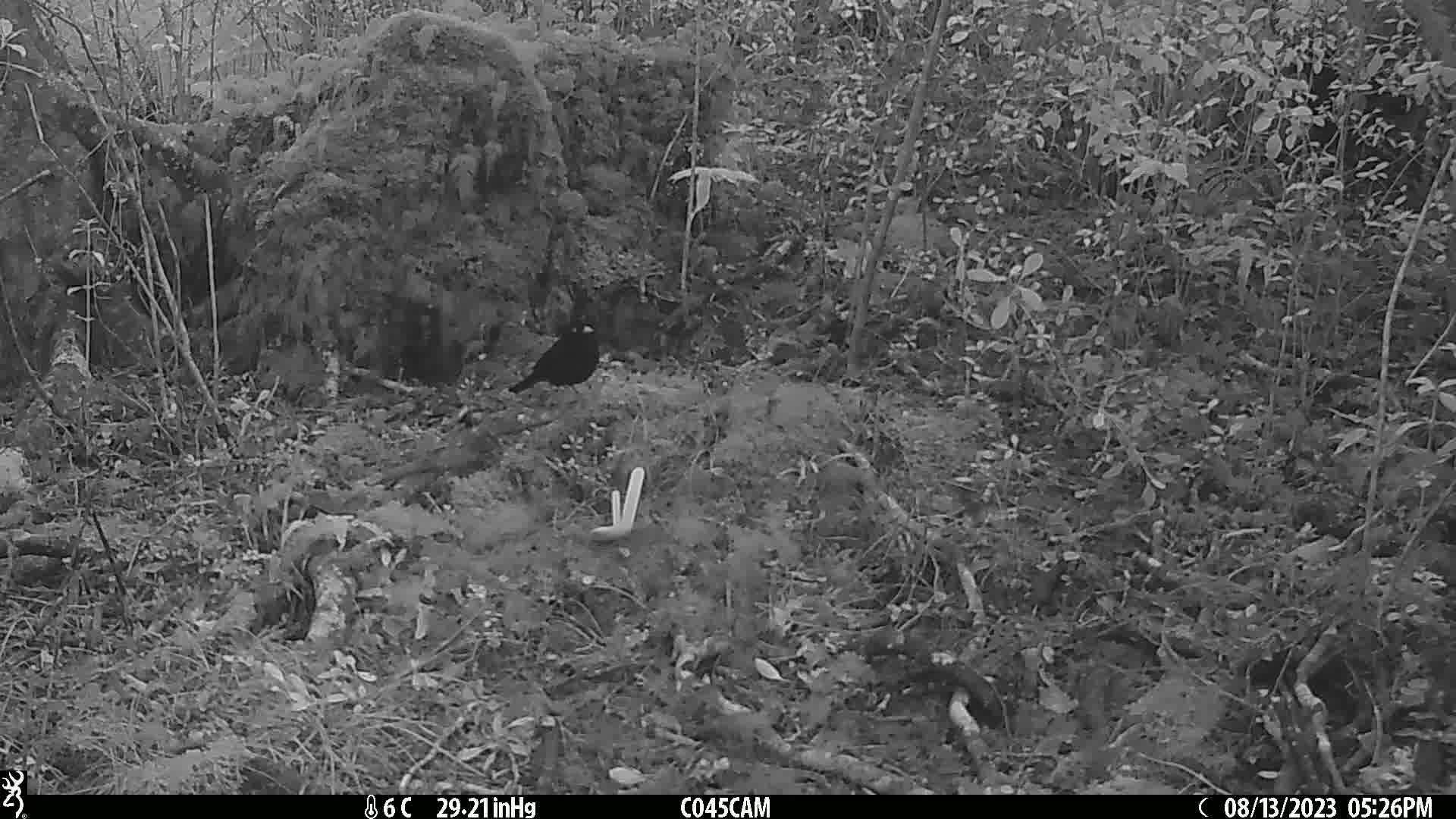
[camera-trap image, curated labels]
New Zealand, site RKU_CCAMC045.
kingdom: Animalia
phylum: Chordata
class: Aves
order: Passeriformes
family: Turdidae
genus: Turdus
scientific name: Turdus merula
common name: eurasian blackbird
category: blackbird